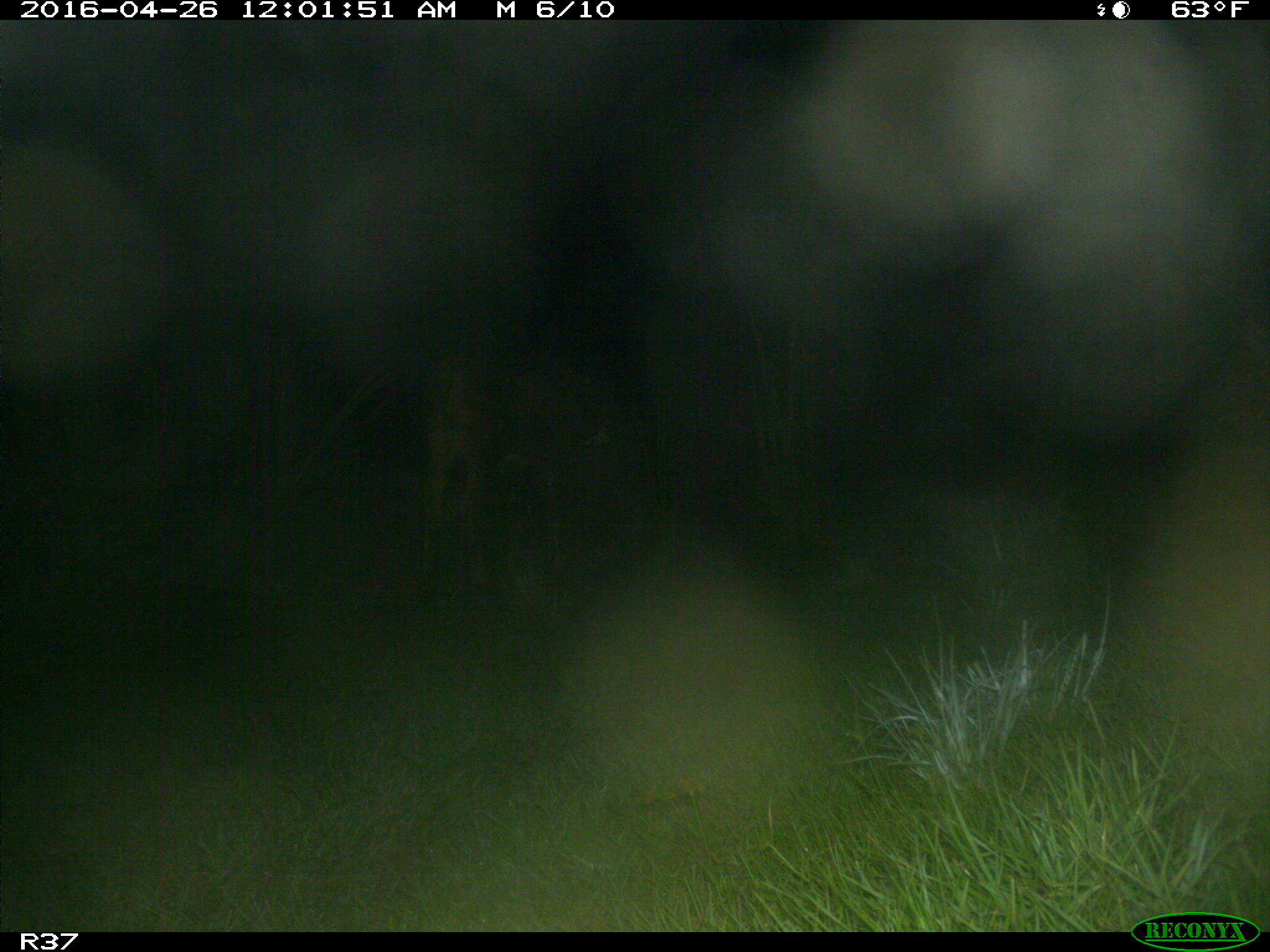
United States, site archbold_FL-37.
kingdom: Animalia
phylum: Chordata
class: Mammalia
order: Artiodactyla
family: Bovidae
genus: Bos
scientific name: Bos taurus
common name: domestic cow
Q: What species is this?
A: Bos taurus (domestic cow).